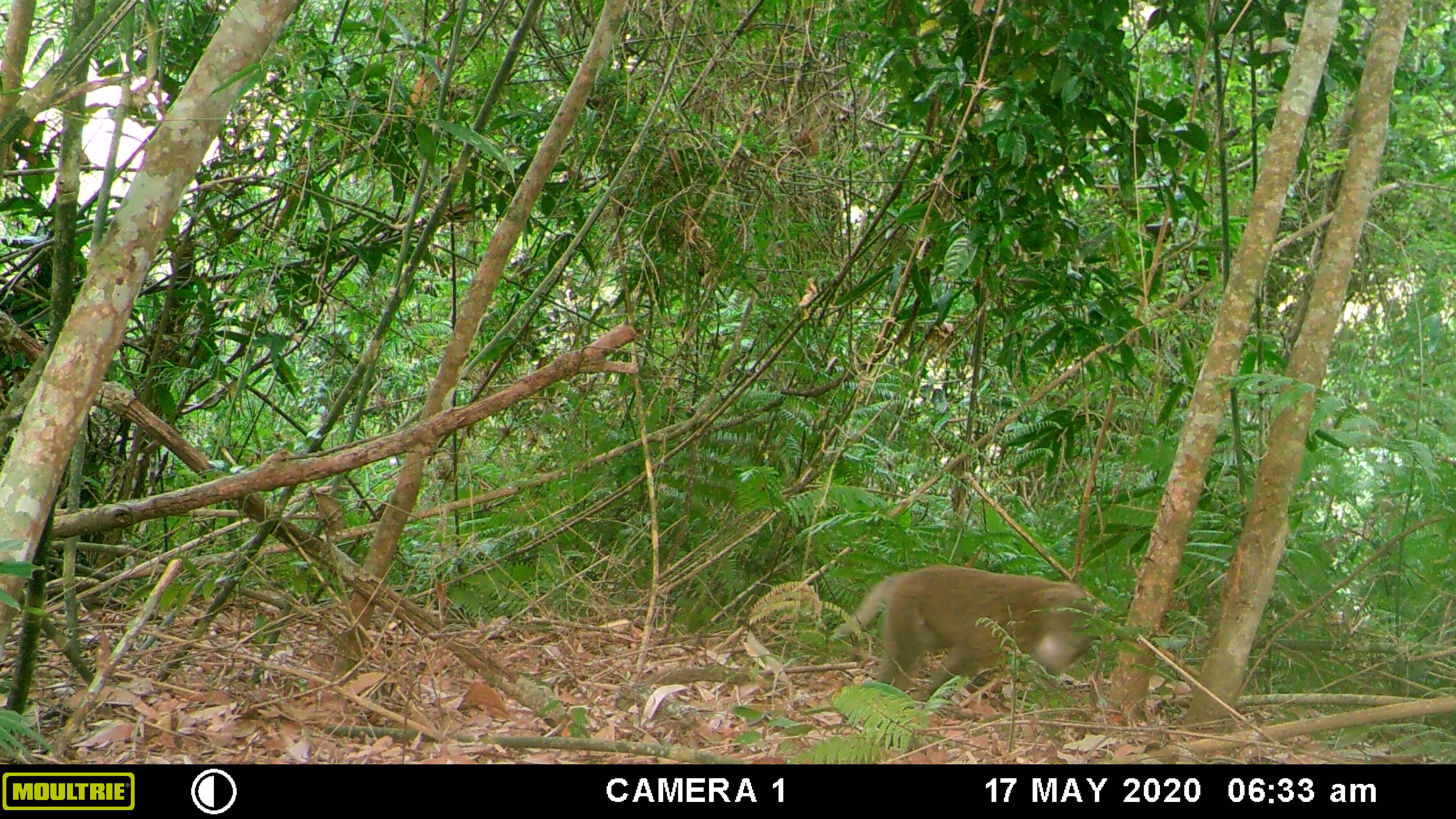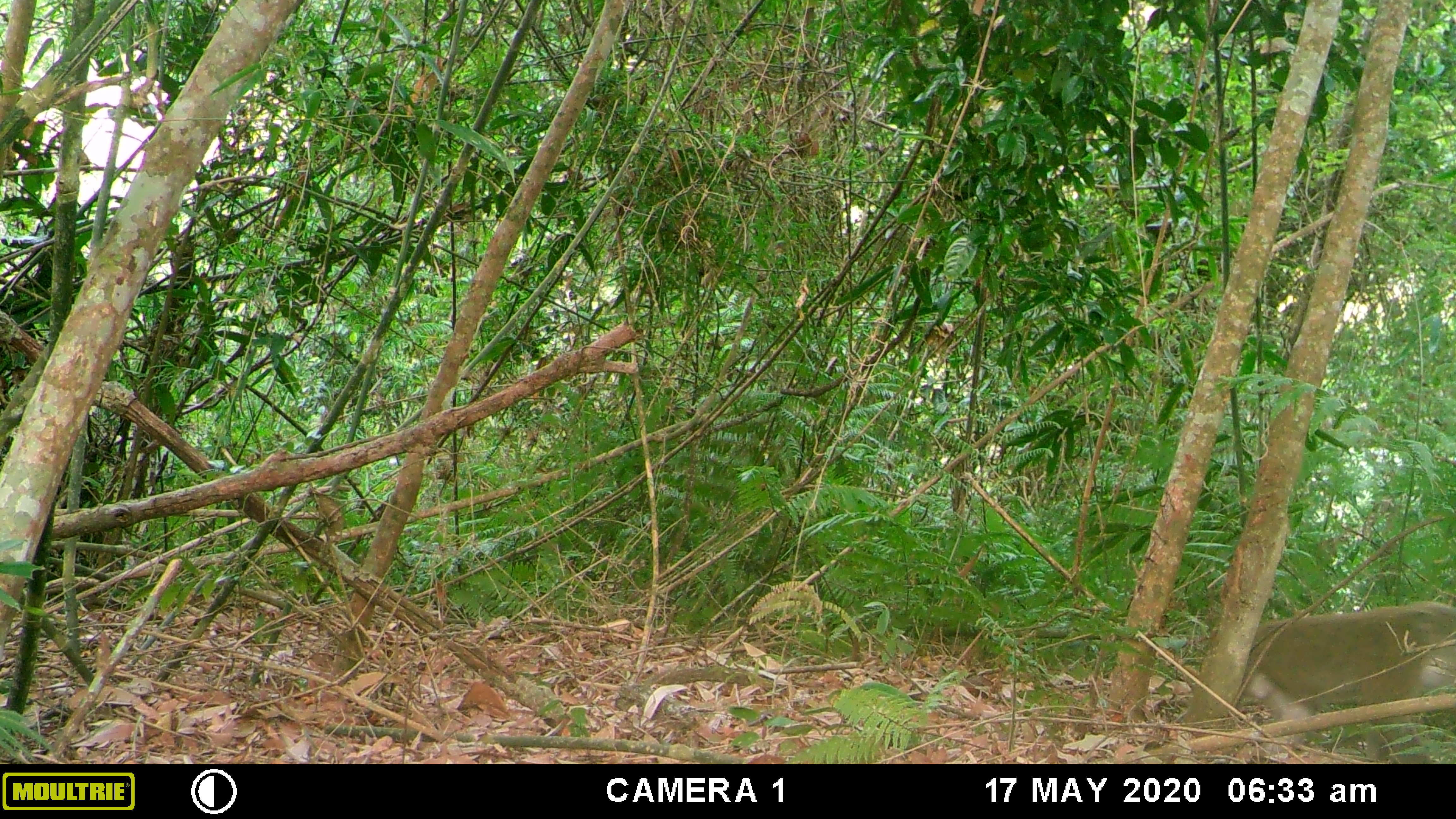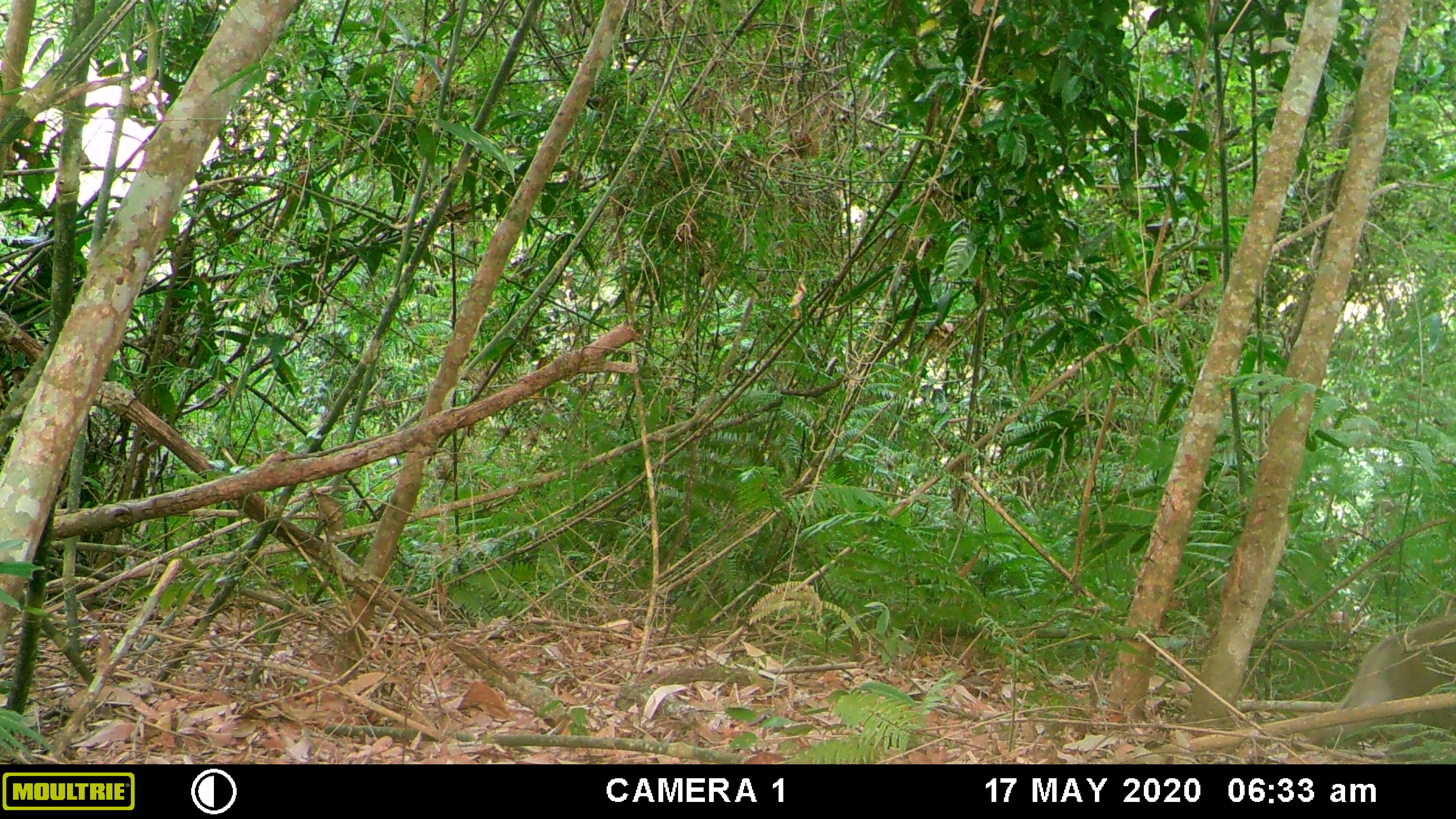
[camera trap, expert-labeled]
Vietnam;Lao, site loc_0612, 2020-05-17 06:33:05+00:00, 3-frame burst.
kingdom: Animalia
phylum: Chordata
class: Mammalia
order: Primates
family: Cercopithecidae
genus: Macaca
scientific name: Macaca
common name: macaques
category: assam or rhesus macaque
Assam or rhesus macaque (macaques) (Macaca). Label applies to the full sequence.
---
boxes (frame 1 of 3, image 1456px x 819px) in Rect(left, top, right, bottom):
assam or rhesus macaque: Rect(832, 563, 1098, 701)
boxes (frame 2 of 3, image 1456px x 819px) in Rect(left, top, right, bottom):
assam or rhesus macaque: Rect(1243, 600, 1456, 763)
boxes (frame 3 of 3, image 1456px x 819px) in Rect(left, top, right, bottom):
assam or rhesus macaque: Rect(1304, 613, 1456, 746)